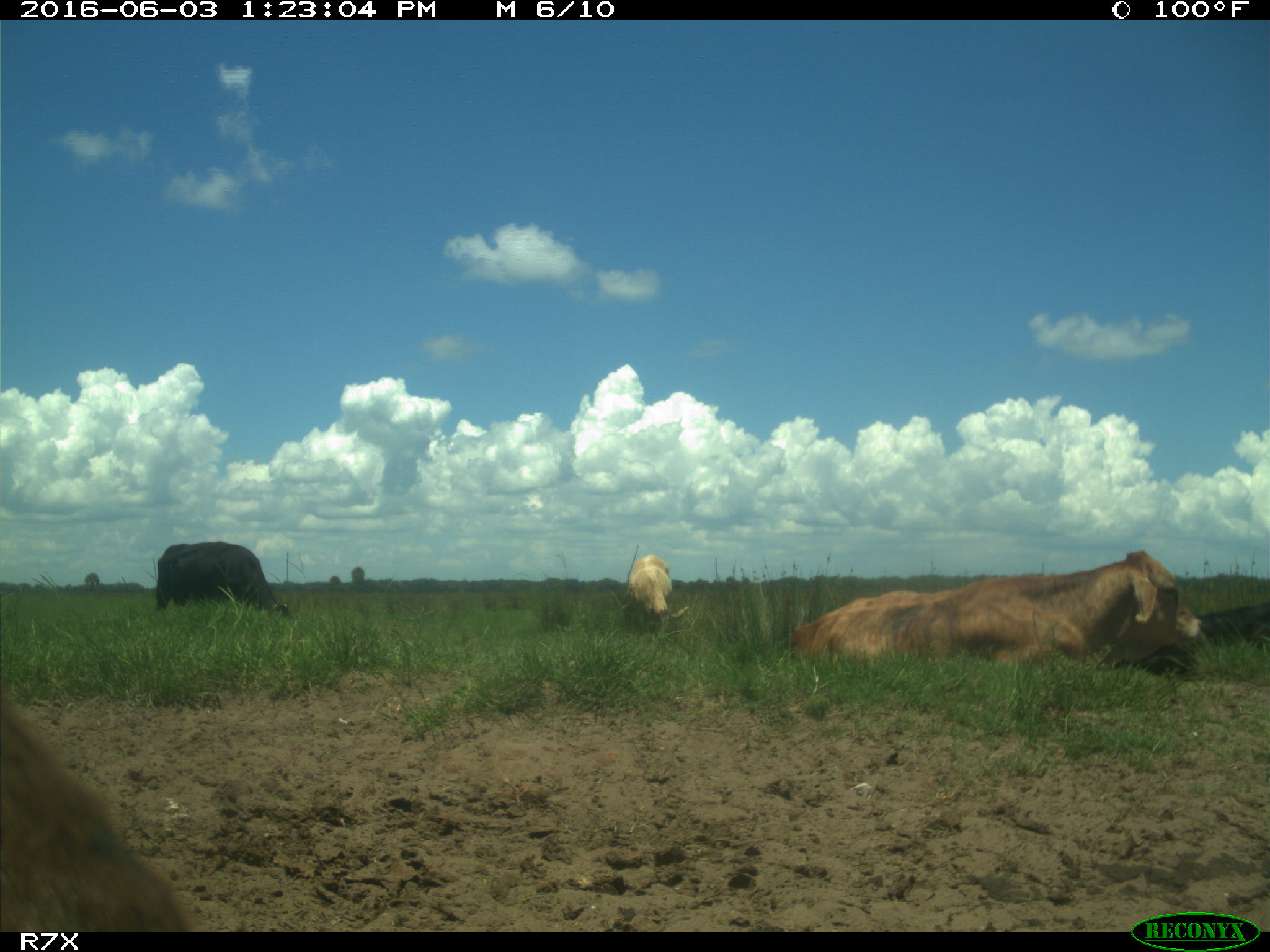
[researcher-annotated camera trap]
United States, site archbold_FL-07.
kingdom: Animalia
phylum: Chordata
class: Mammalia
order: Artiodactyla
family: Bovidae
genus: Bos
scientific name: Bos taurus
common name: domestic cow